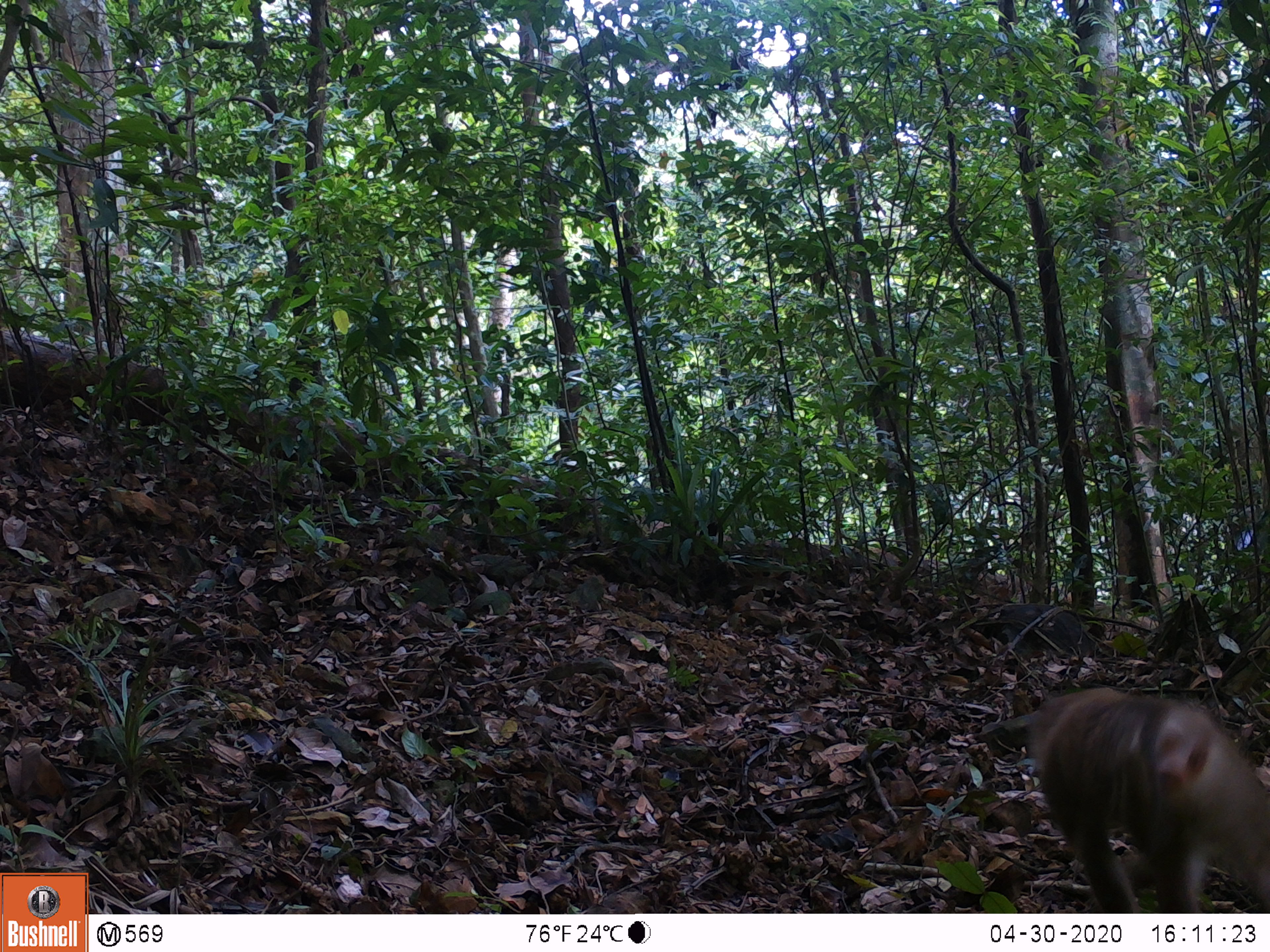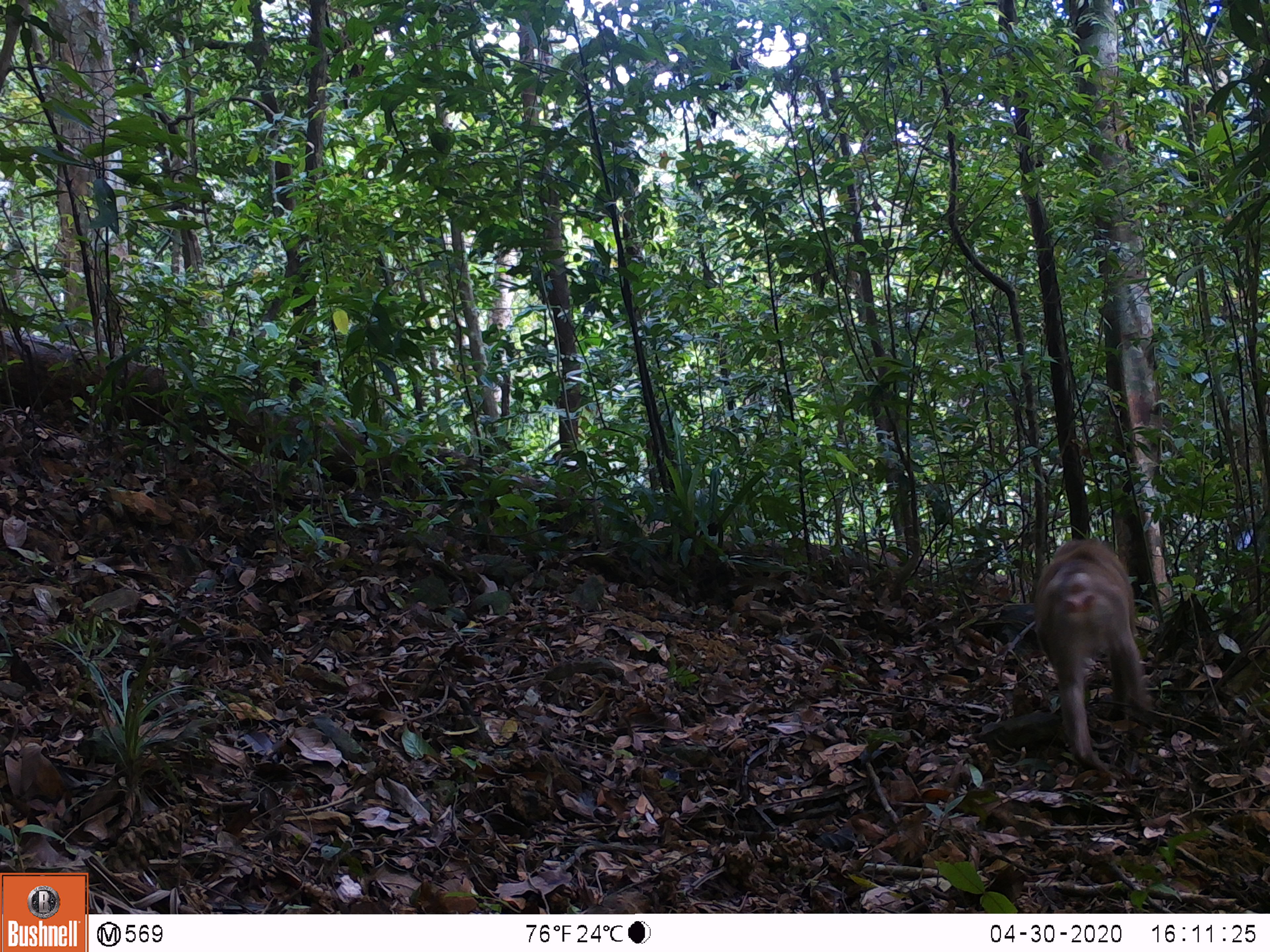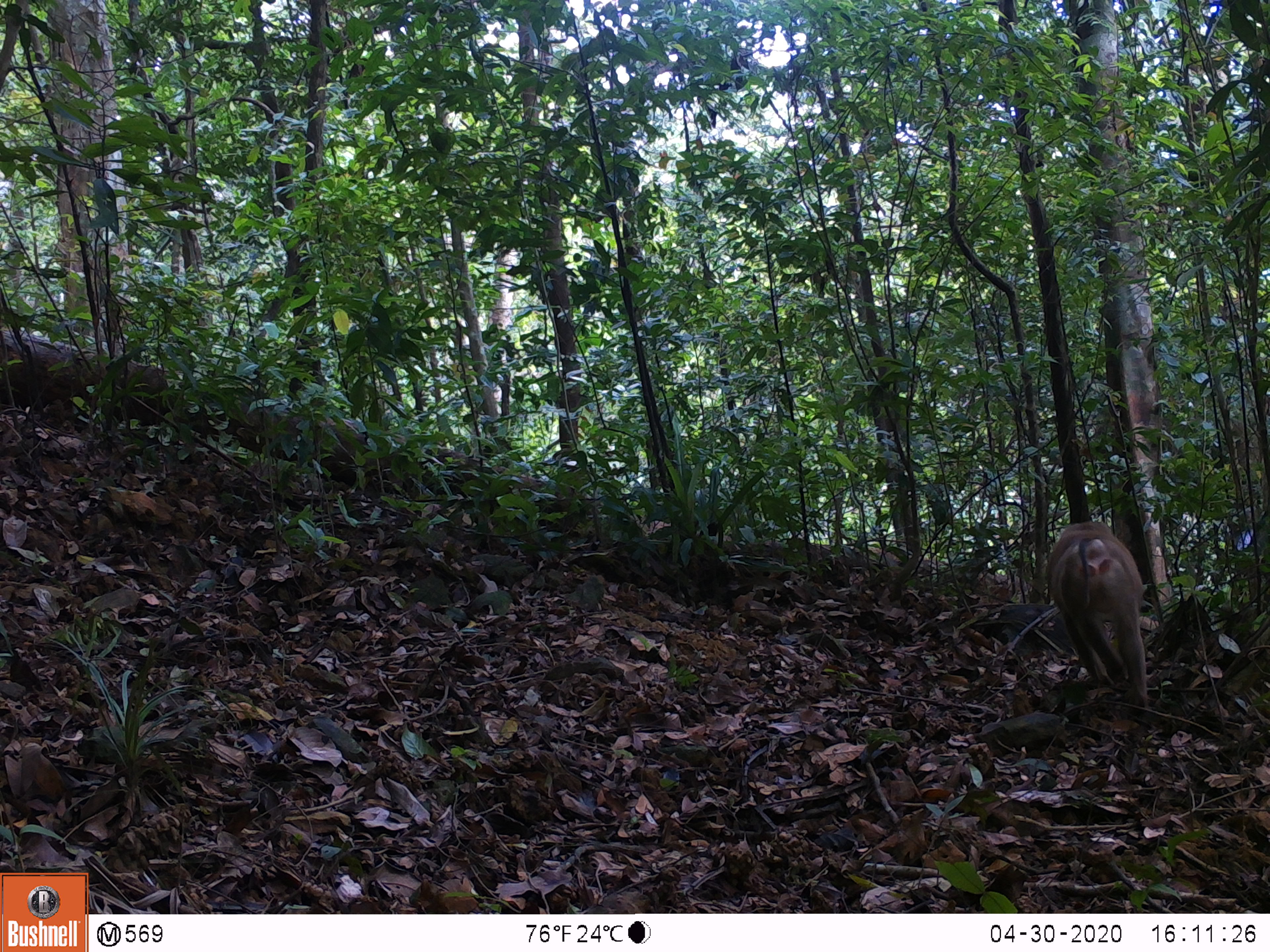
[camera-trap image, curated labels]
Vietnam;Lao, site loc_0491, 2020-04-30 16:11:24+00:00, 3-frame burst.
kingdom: Animalia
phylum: Chordata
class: Mammalia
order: Primates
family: Cercopithecidae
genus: Macaca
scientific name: Macaca nemestrina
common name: pig-tailed macaque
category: pig tailed macaque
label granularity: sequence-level